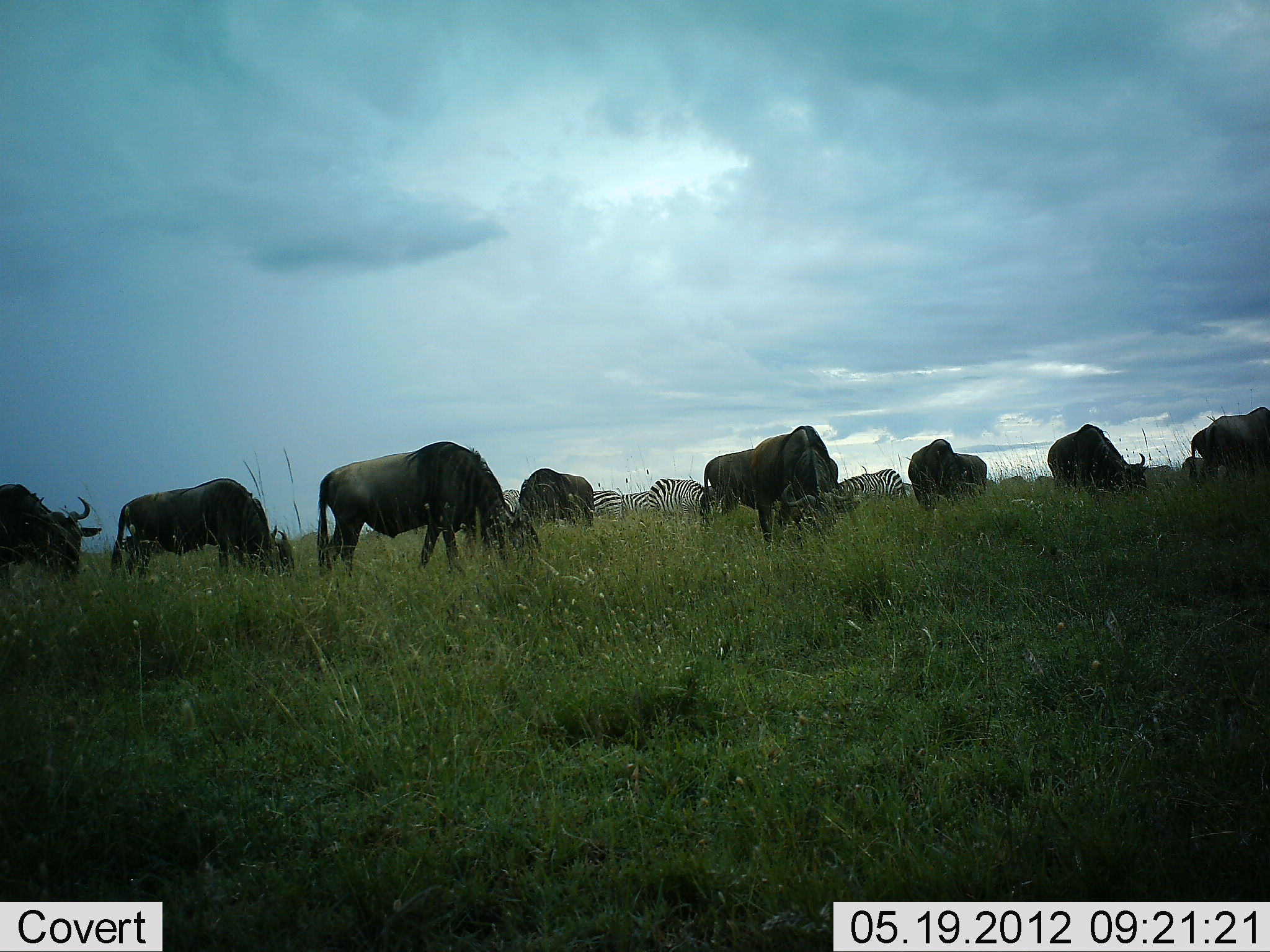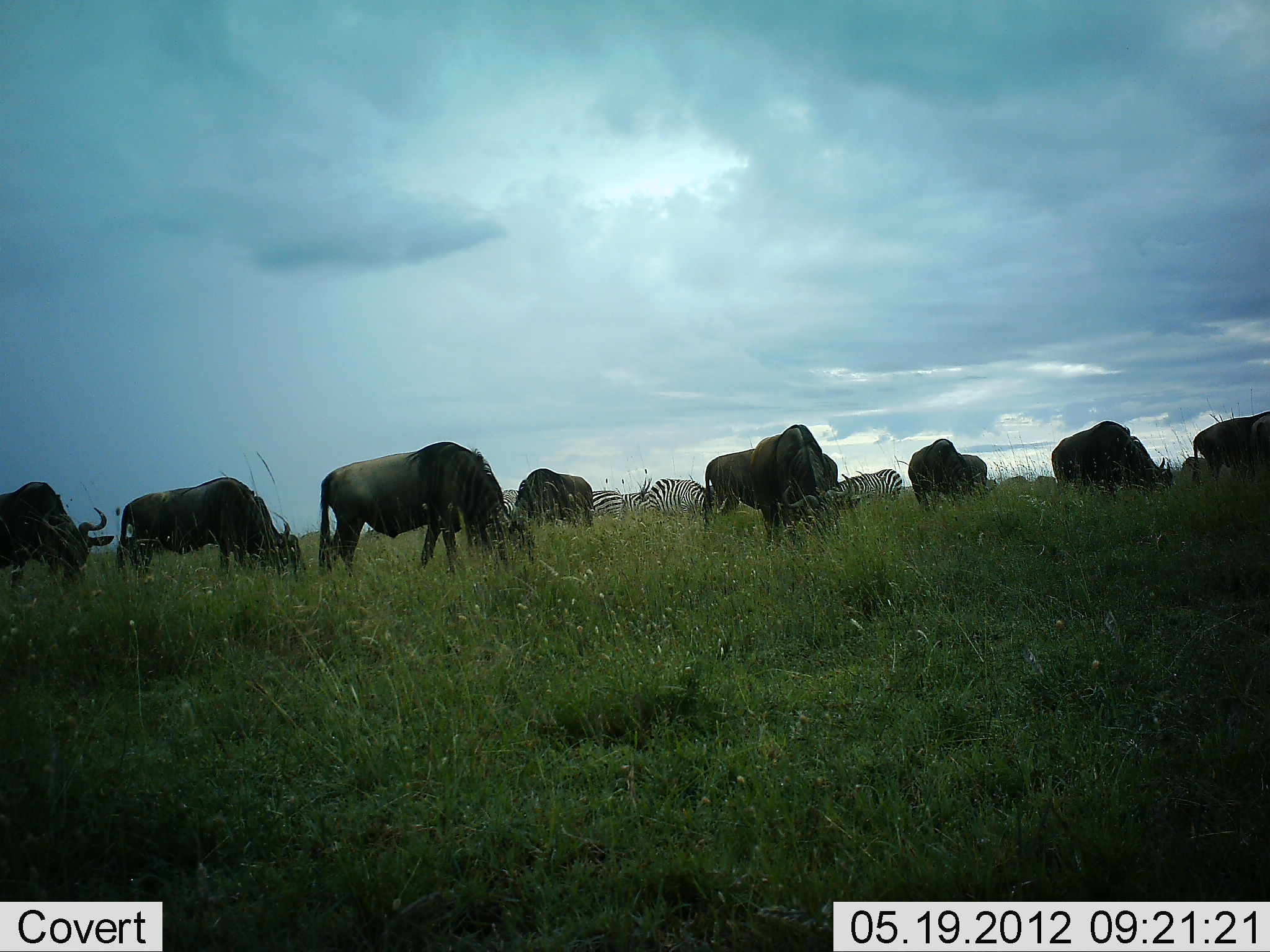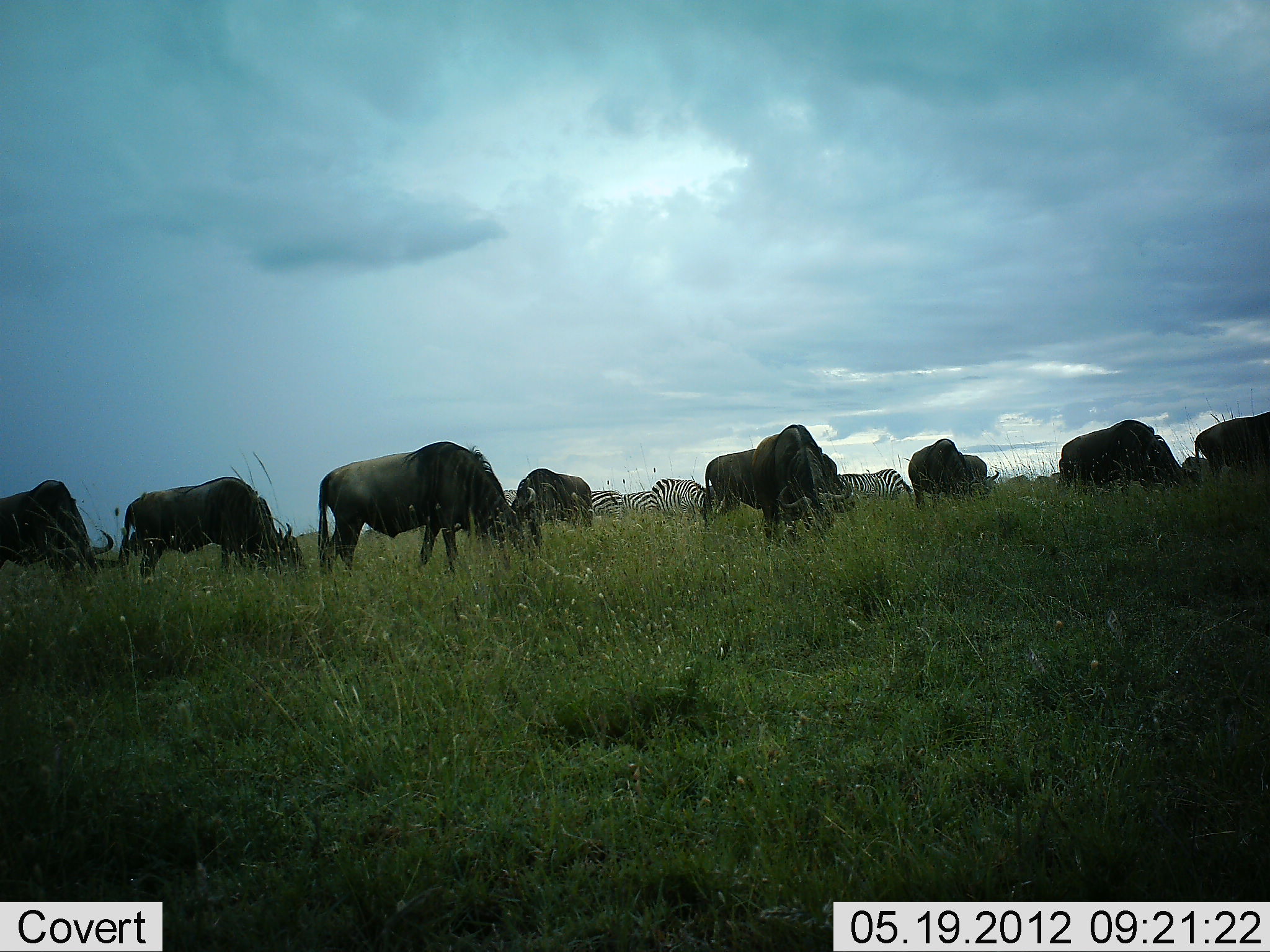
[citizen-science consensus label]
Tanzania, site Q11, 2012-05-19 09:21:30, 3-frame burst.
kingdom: Animalia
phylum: Chordata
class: Mammalia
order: Artiodactyla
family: Bovidae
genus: Connochaetes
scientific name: Connochaetes taurinus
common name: blue wildebeest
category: wildebeest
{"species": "wildebeest (blue wildebeest) (Connochaetes taurinus)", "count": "10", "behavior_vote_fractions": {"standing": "30%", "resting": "0%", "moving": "0%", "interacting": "0%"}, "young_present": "0%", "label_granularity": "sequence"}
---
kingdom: Animalia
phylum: Chordata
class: Mammalia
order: Perissodactyla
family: Equidae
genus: Equus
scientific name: Equus quagga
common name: plains zebra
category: zebra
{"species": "zebra (plains zebra) (Equus quagga)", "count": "4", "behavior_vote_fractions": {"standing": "50%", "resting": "0%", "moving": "0%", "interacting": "0%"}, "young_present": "0%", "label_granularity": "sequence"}